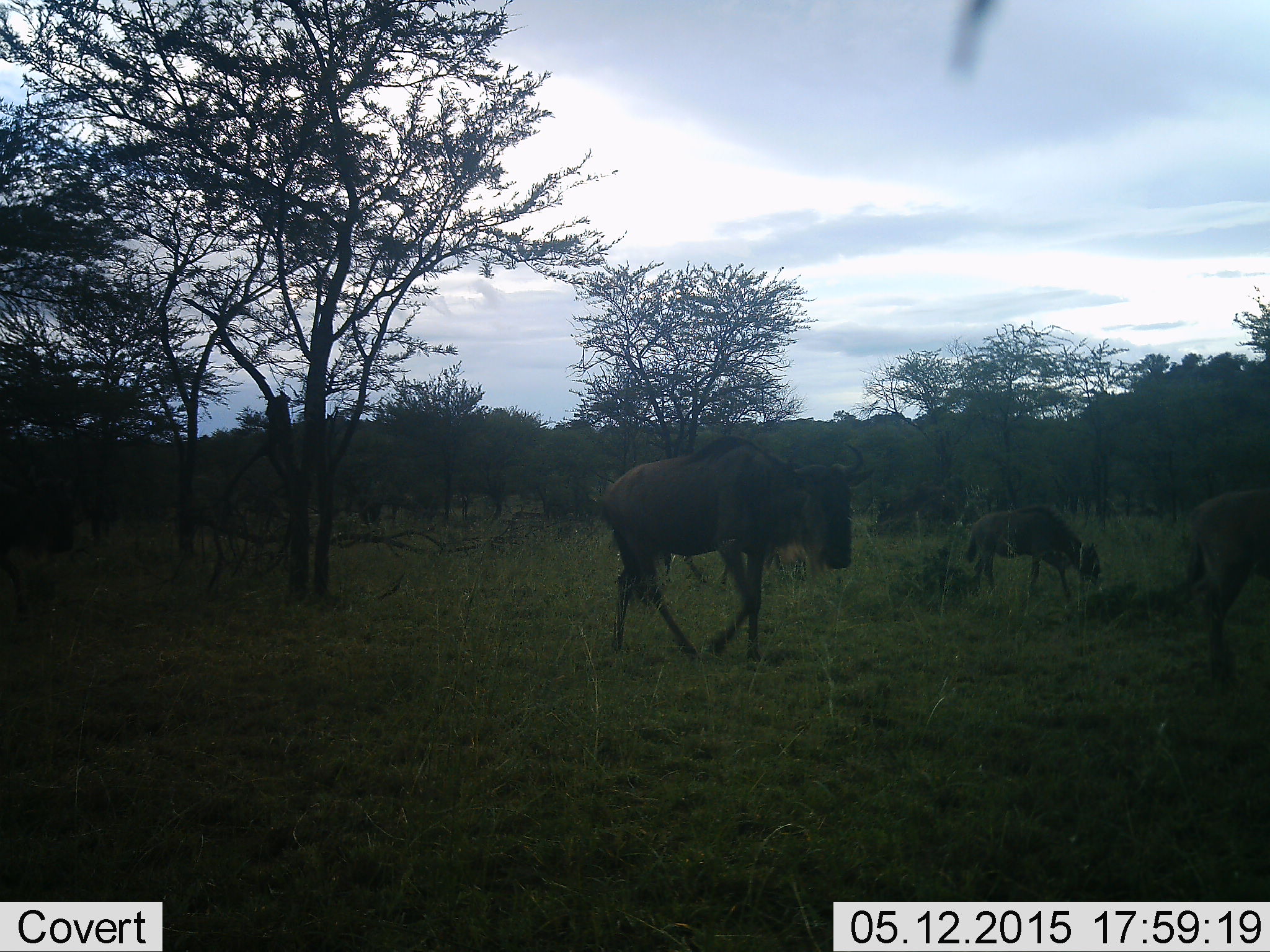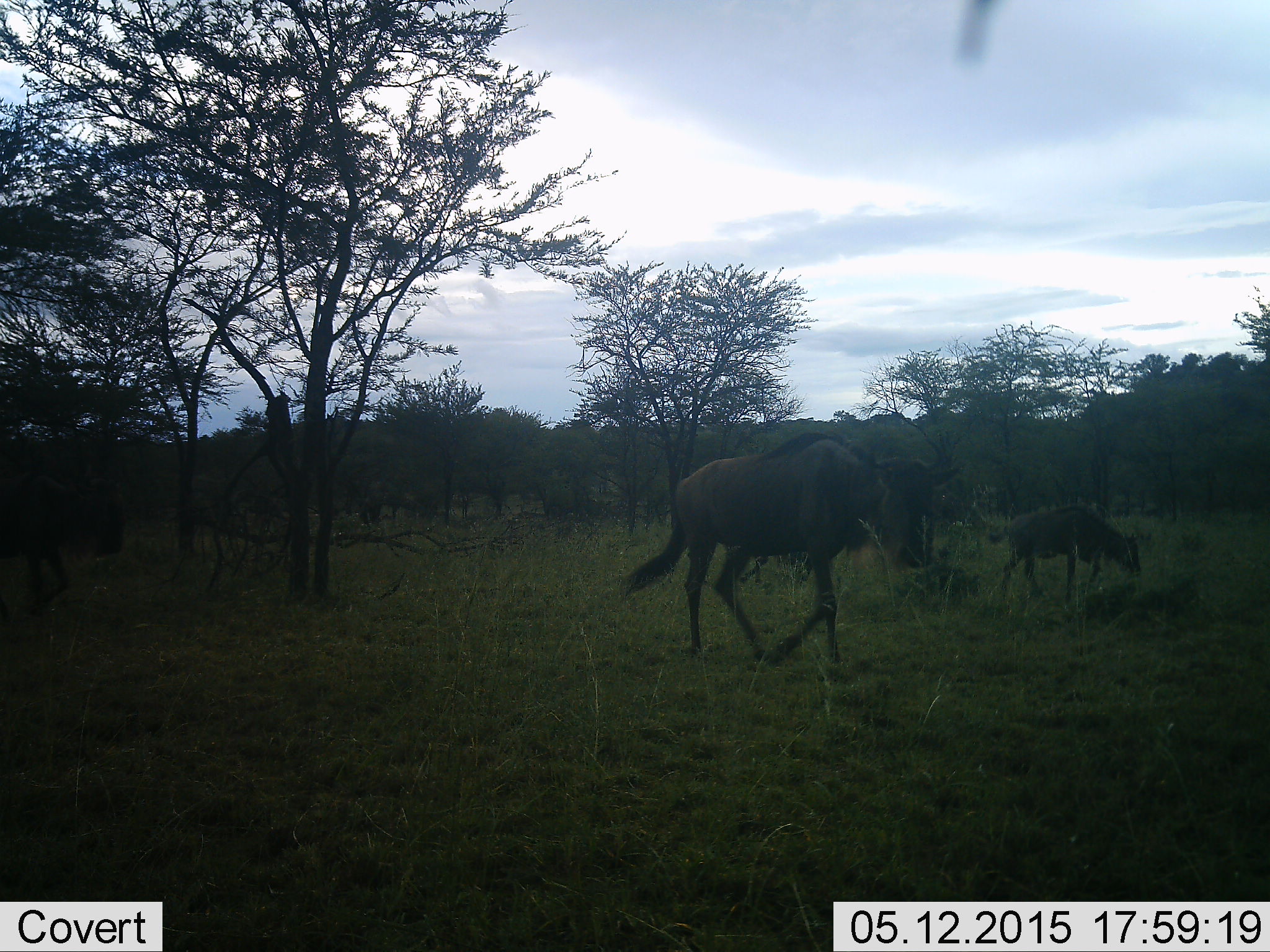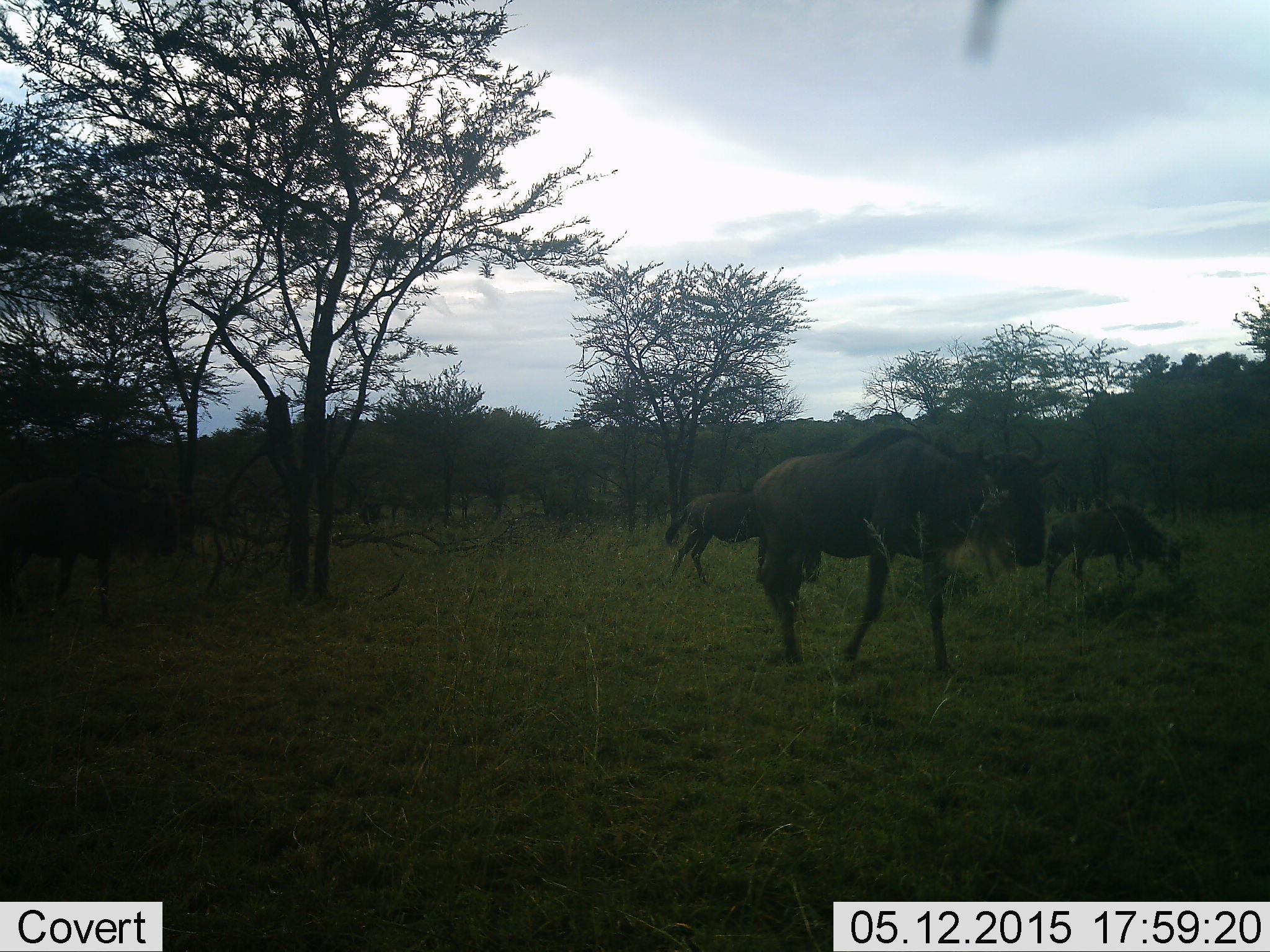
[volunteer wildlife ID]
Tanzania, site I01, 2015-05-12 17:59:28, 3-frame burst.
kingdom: Animalia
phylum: Chordata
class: Mammalia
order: Artiodactyla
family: Bovidae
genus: Connochaetes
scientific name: Connochaetes taurinus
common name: blue wildebeest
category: wildebeest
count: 4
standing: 10%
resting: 0%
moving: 100%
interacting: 0%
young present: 80%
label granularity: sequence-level